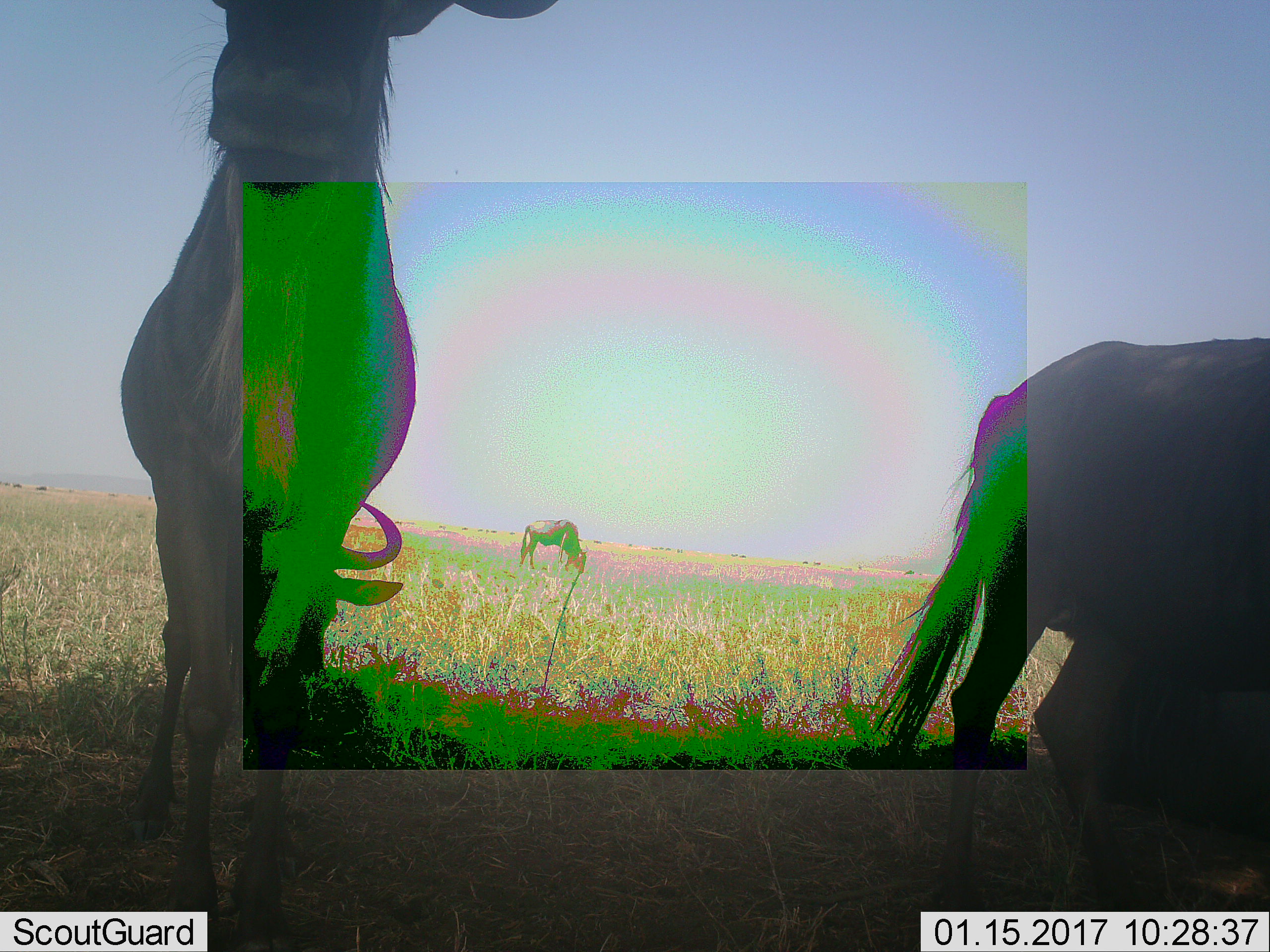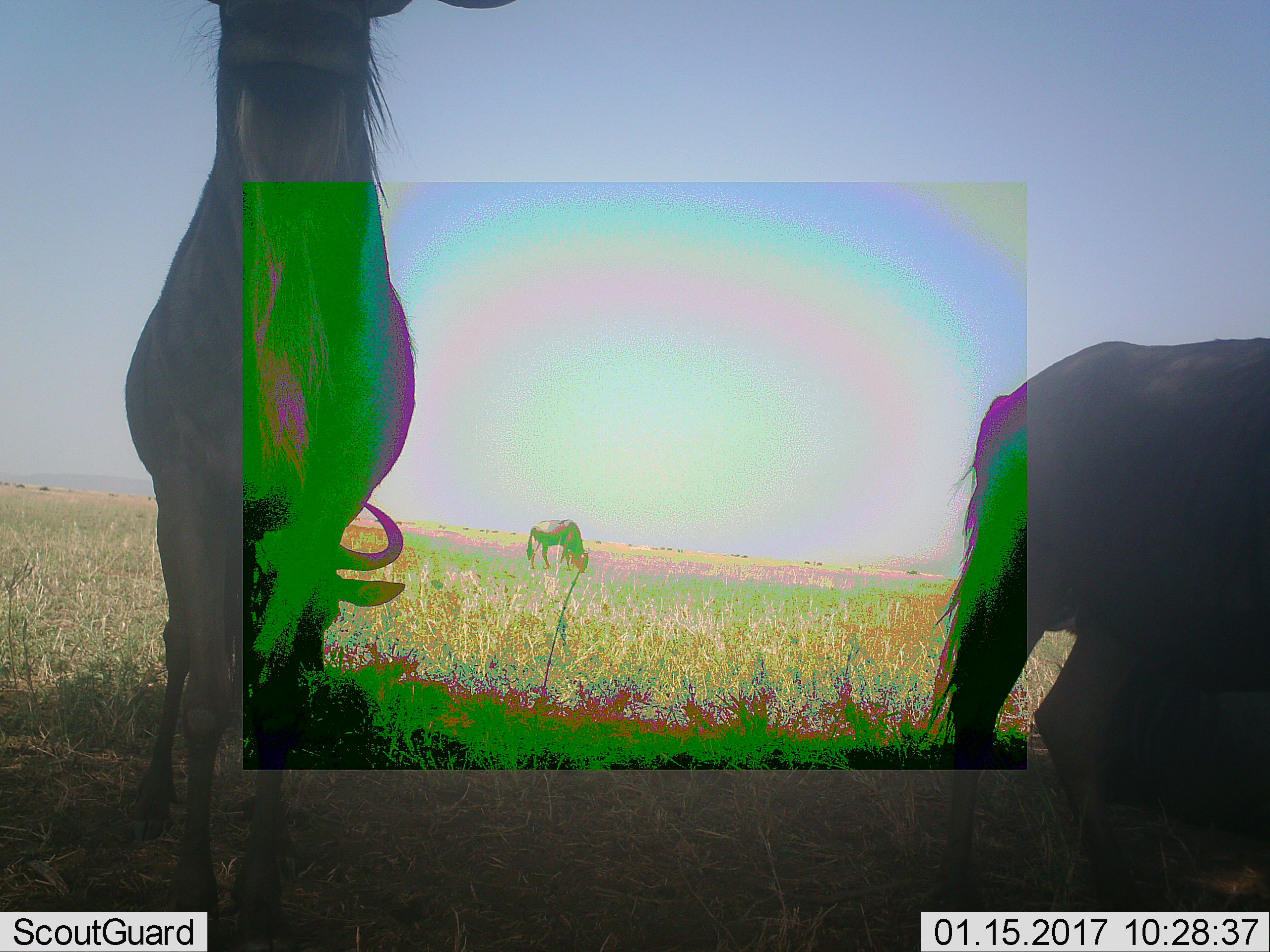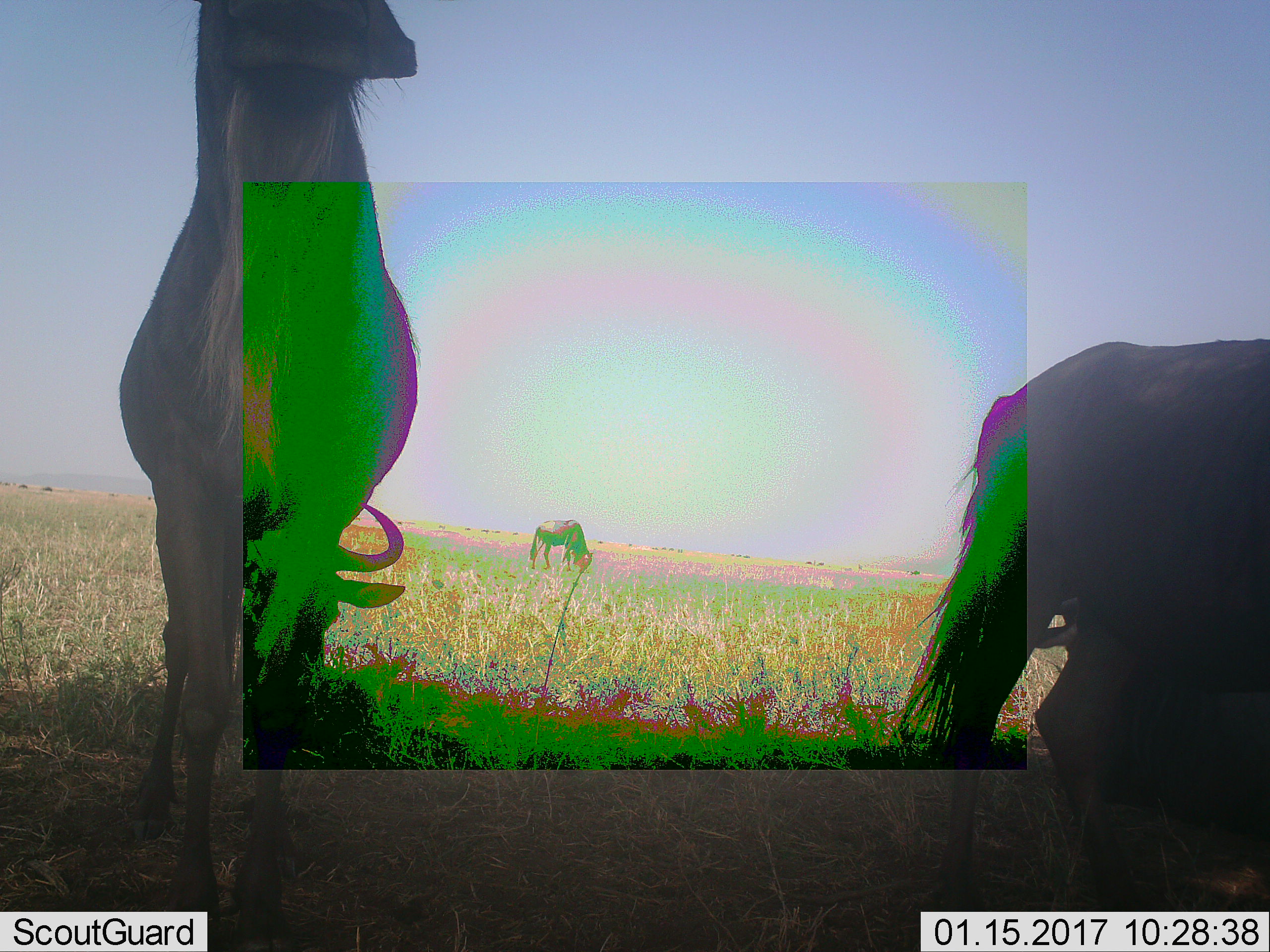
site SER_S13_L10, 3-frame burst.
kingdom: Animalia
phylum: Chordata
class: Mammalia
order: Artiodactyla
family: Bovidae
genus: Connochaetes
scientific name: Connochaetes taurinus taurinus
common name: blue wildebeest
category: wildebeestblue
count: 4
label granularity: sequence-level